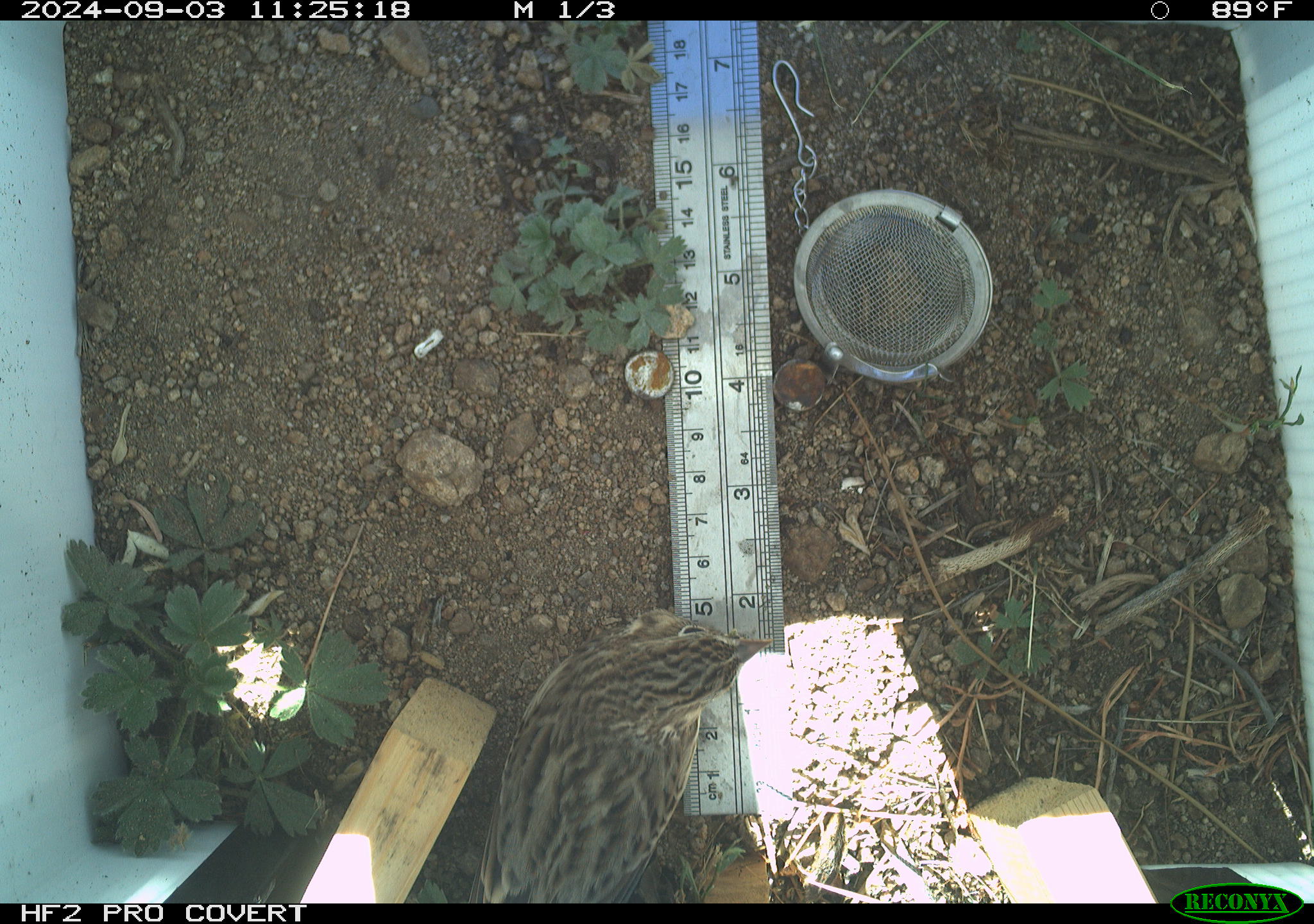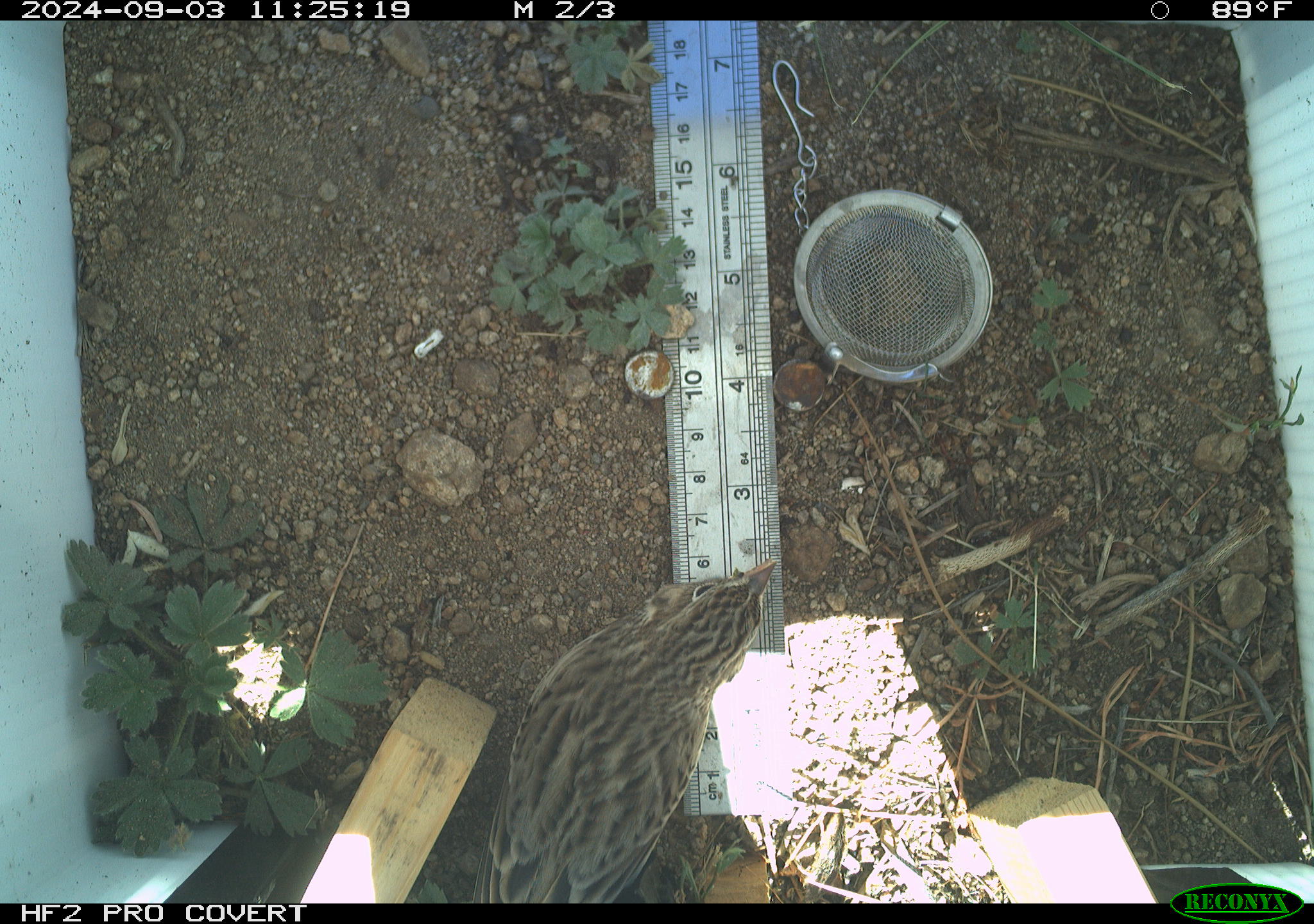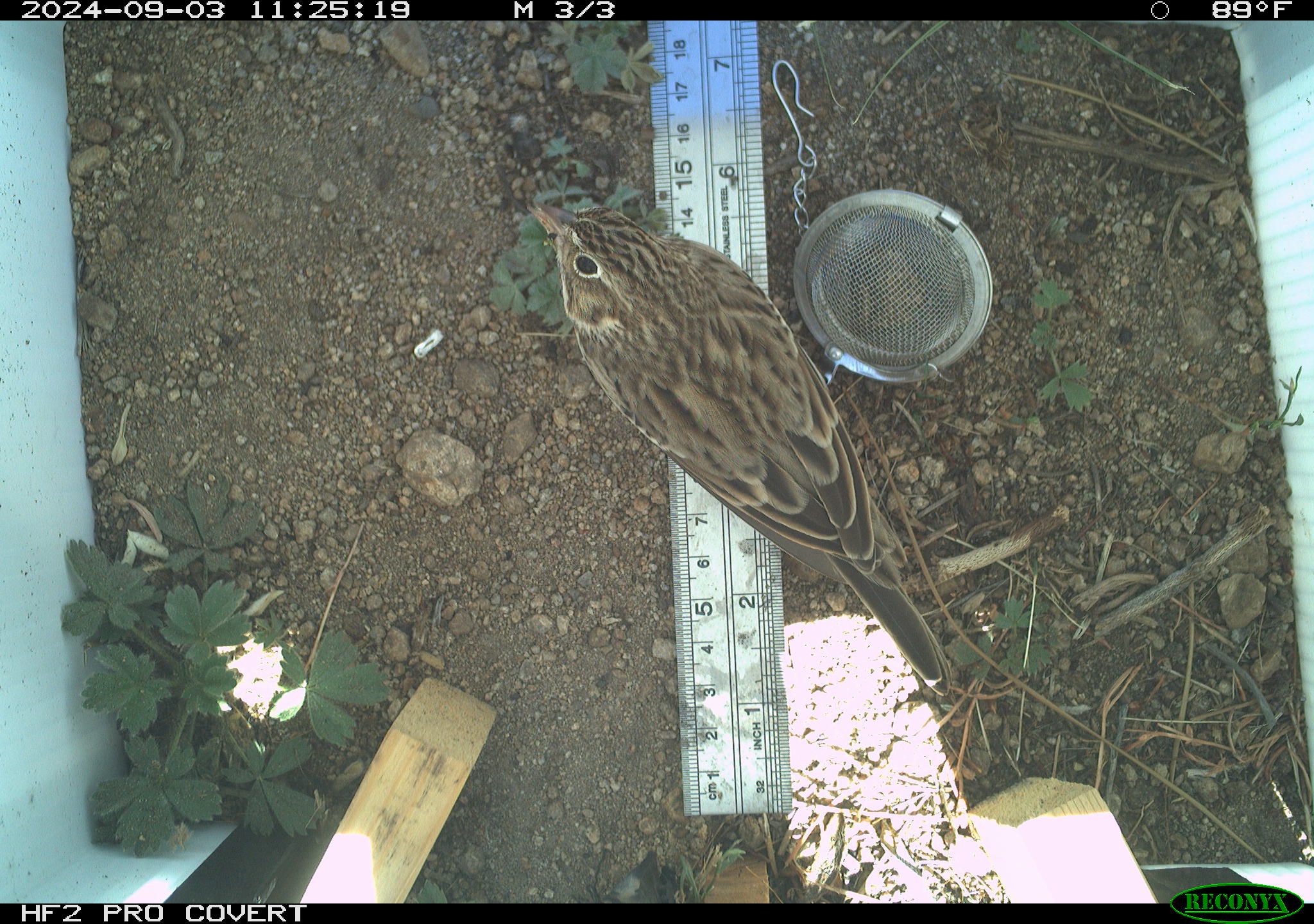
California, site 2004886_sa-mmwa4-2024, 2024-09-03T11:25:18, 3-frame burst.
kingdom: Animalia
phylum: Chordata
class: Aves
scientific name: Aves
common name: bird